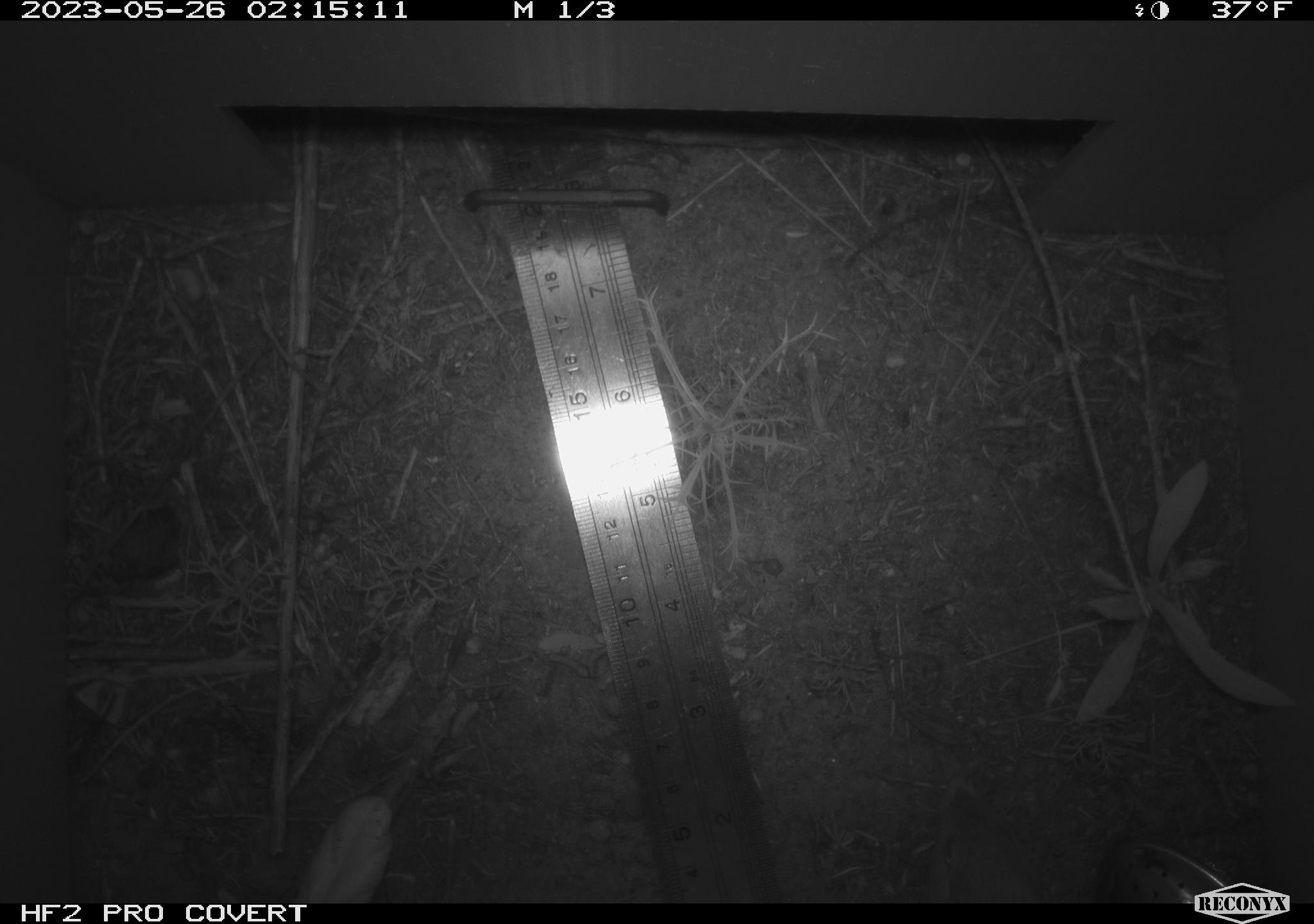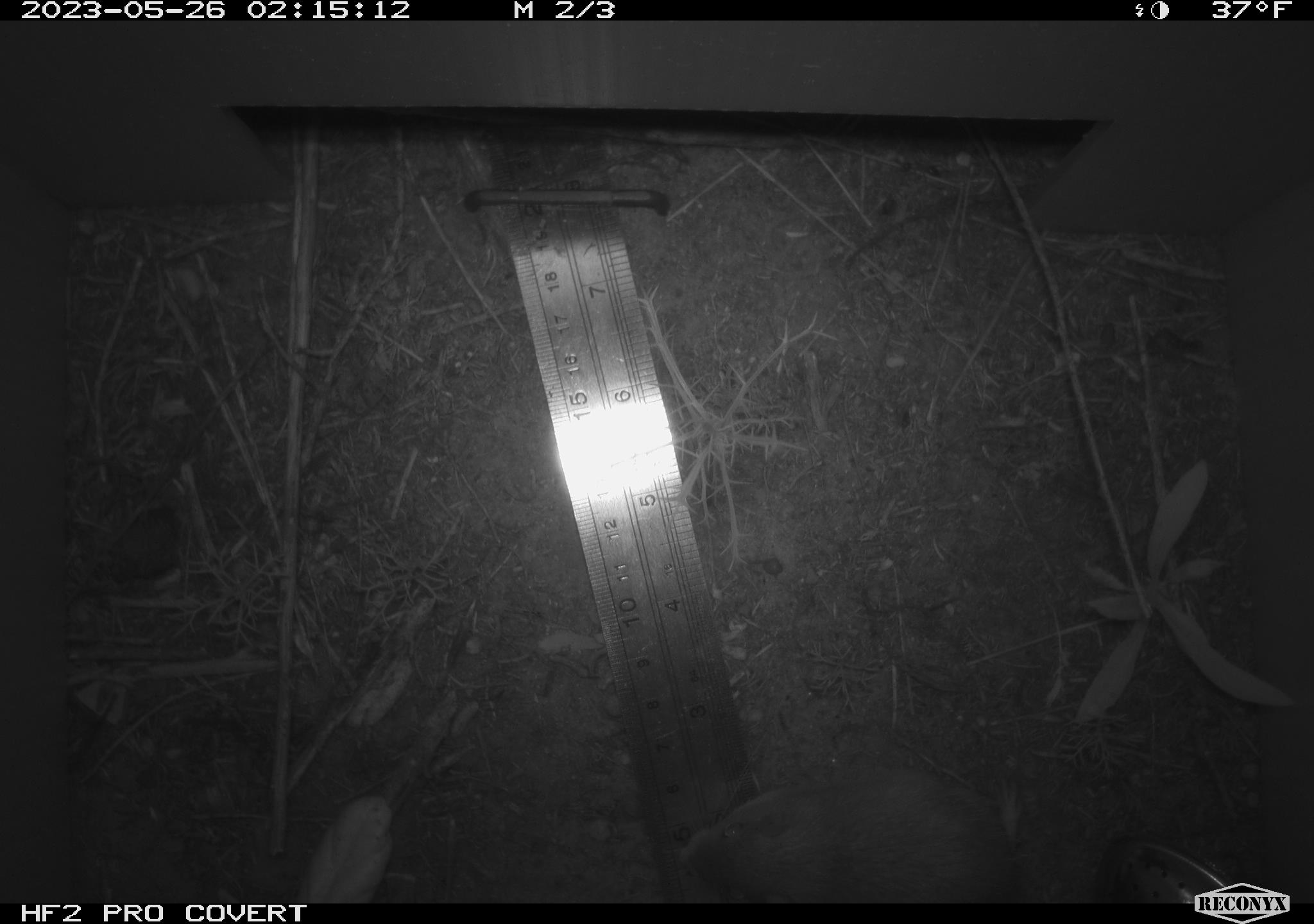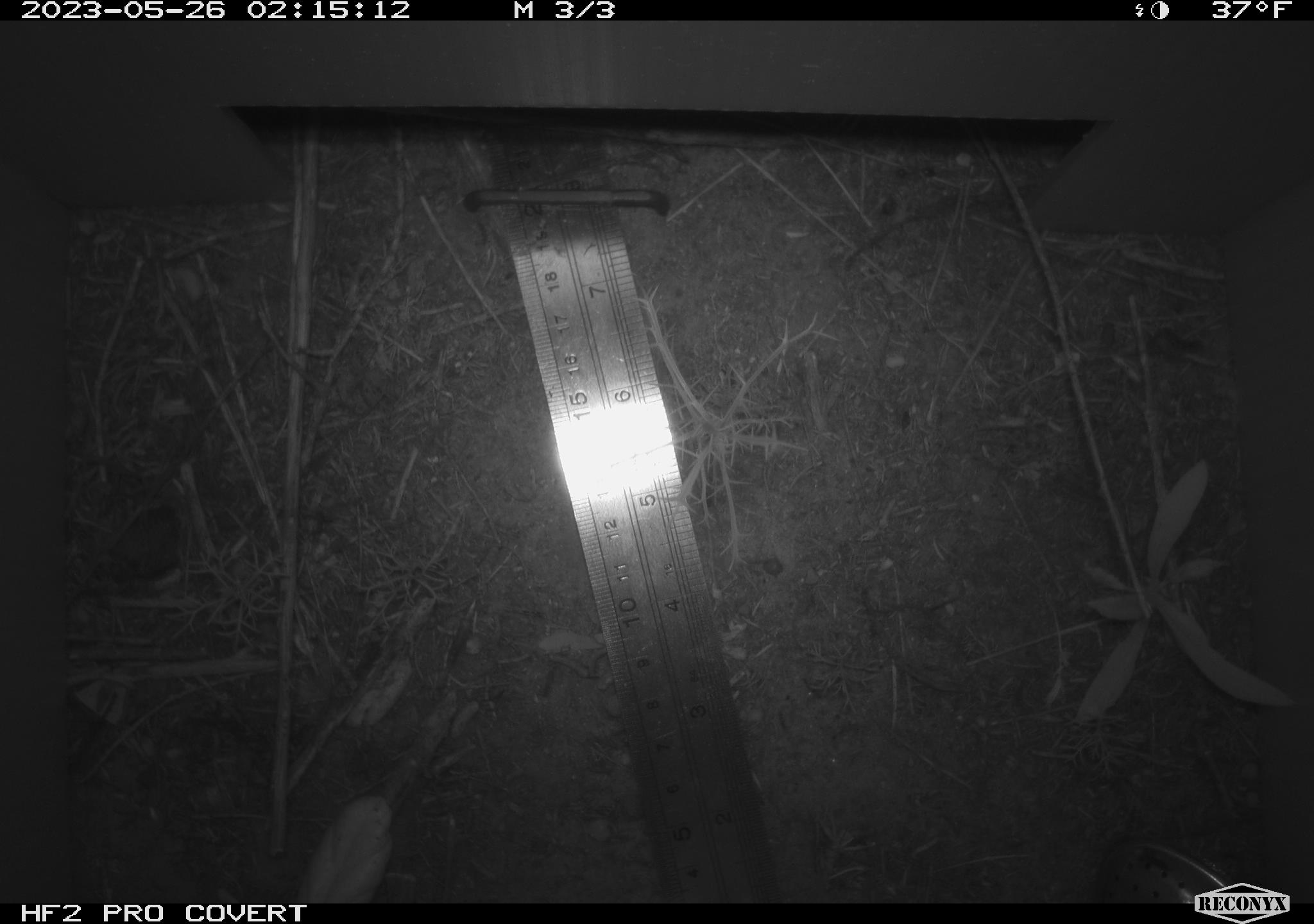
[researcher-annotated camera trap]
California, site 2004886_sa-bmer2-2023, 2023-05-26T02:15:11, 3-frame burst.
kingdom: Animalia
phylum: Chordata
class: Mammalia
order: Rodentia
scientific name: Rodentia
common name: mouse species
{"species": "mouse species (Rodentia)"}